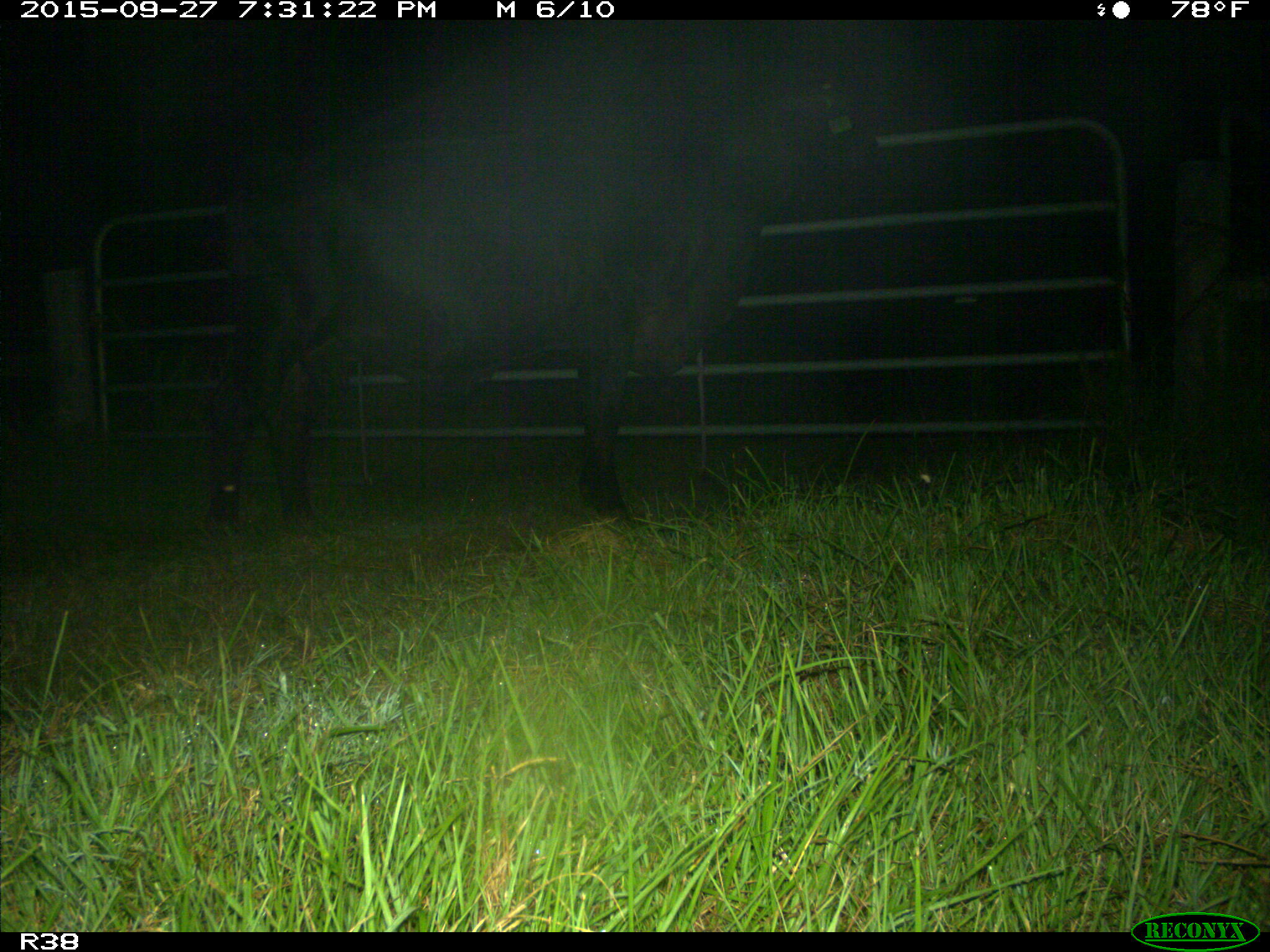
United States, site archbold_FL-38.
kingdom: Animalia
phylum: Chordata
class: Mammalia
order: Artiodactyla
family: Bovidae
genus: Bos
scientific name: Bos taurus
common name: domestic cow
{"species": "Bos taurus (domestic cow)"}